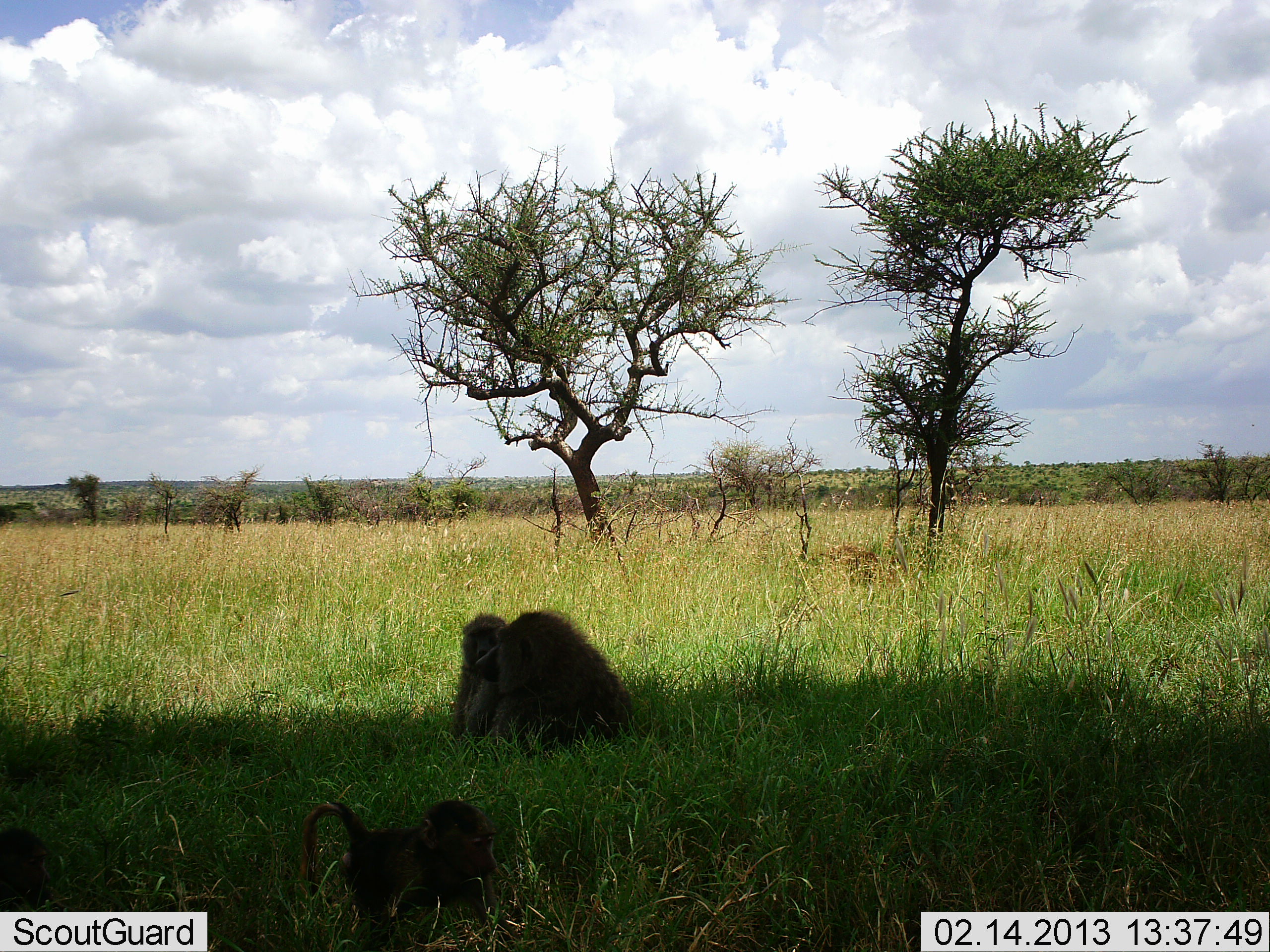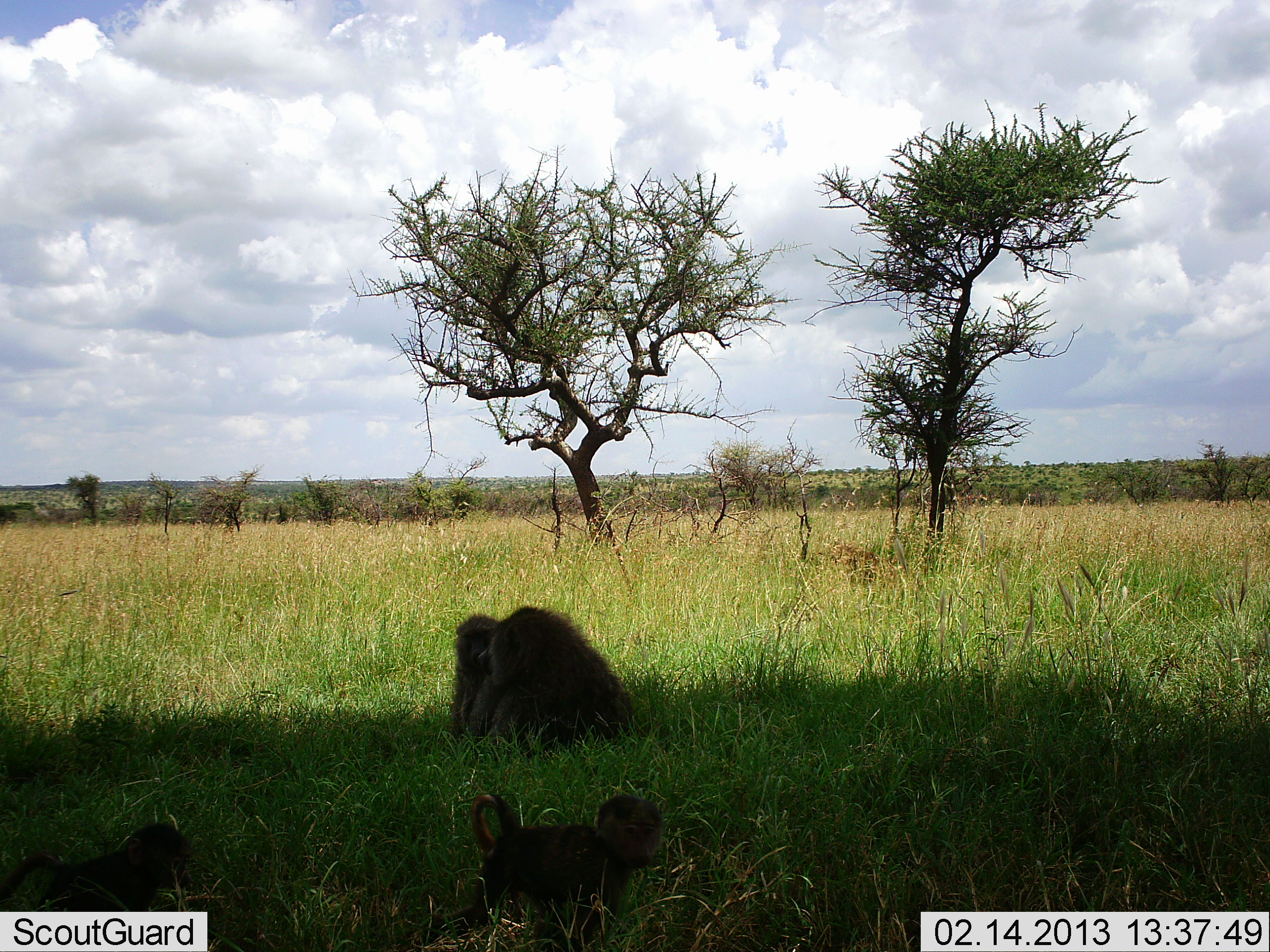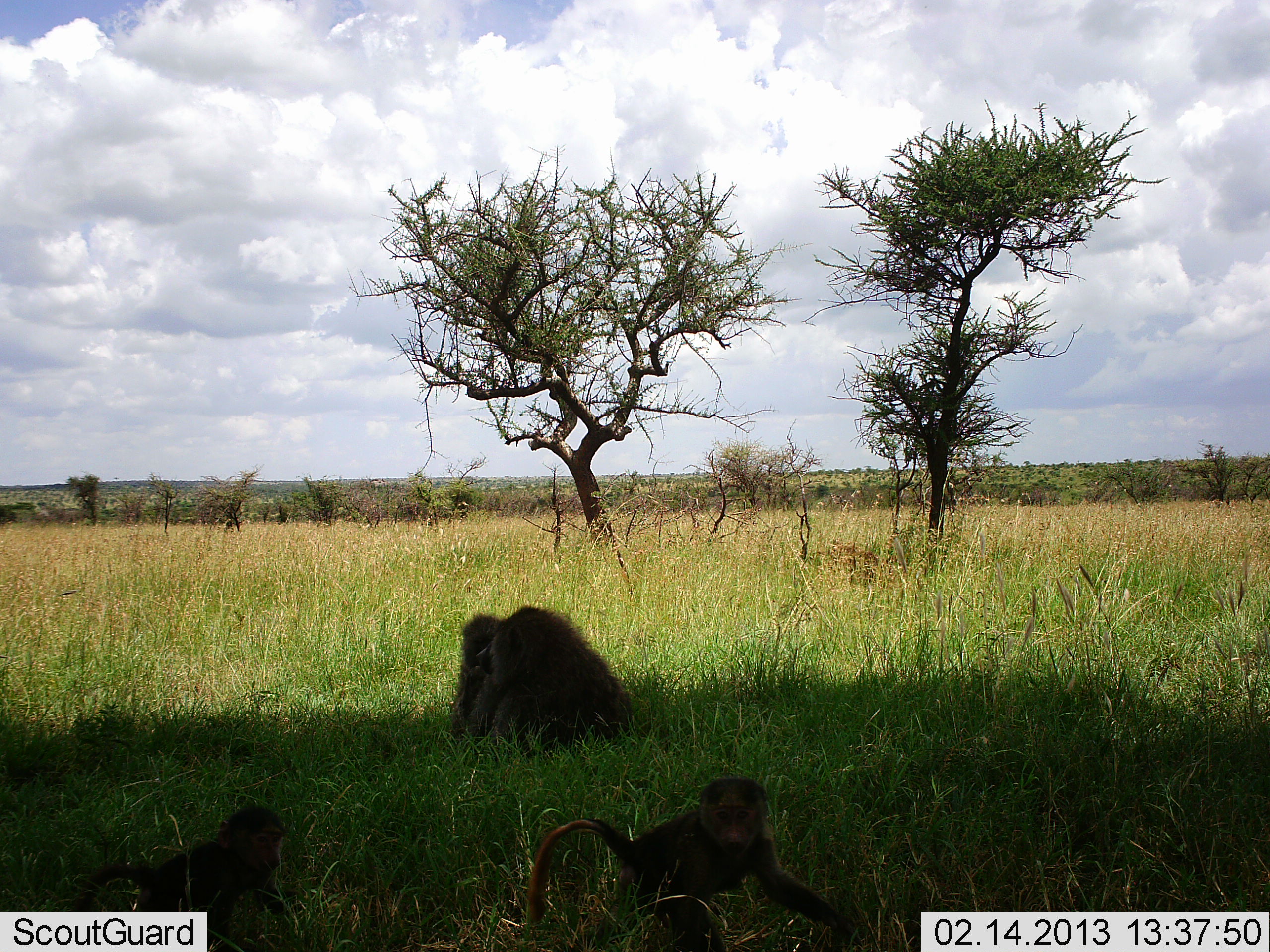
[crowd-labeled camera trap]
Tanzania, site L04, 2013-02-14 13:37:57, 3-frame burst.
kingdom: Animalia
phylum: Chordata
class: Mammalia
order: Primates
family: Cercopithecidae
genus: Papio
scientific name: Papio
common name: baboon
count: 4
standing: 8%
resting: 88%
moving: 88%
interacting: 29%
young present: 92%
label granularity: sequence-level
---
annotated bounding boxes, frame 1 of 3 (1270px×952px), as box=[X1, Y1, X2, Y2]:
animal: box=[300, 799, 519, 952]; box=[496, 608, 633, 762]; box=[453, 613, 507, 747]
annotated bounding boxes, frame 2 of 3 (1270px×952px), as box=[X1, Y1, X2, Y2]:
animal: box=[459, 793, 663, 951]; box=[465, 605, 632, 761]; box=[1, 822, 190, 913]; box=[450, 615, 501, 742]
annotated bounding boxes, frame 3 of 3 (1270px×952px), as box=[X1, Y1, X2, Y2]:
animal: box=[528, 776, 852, 952]; box=[71, 804, 300, 950]; box=[470, 606, 631, 762]; box=[450, 614, 508, 738]